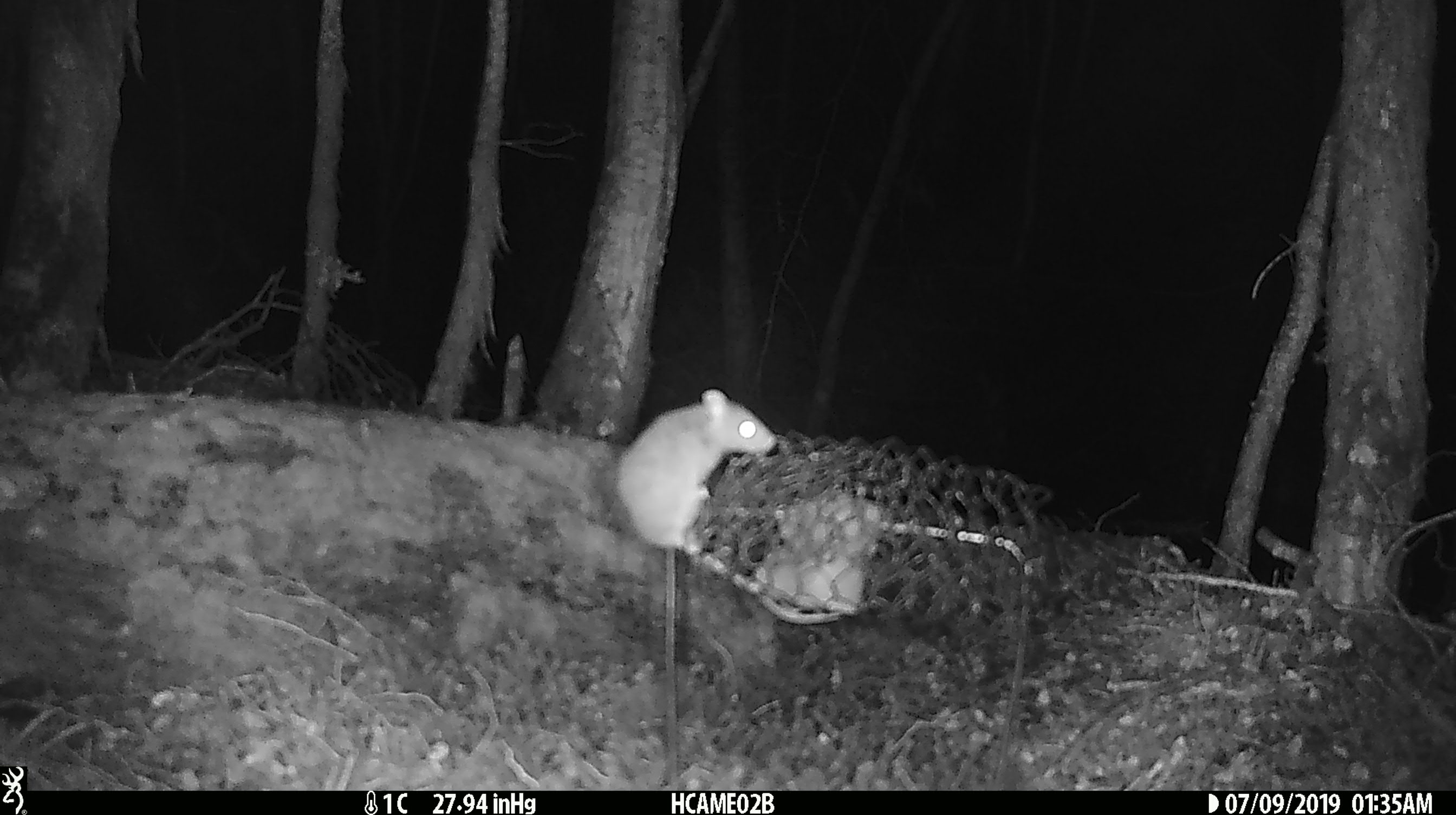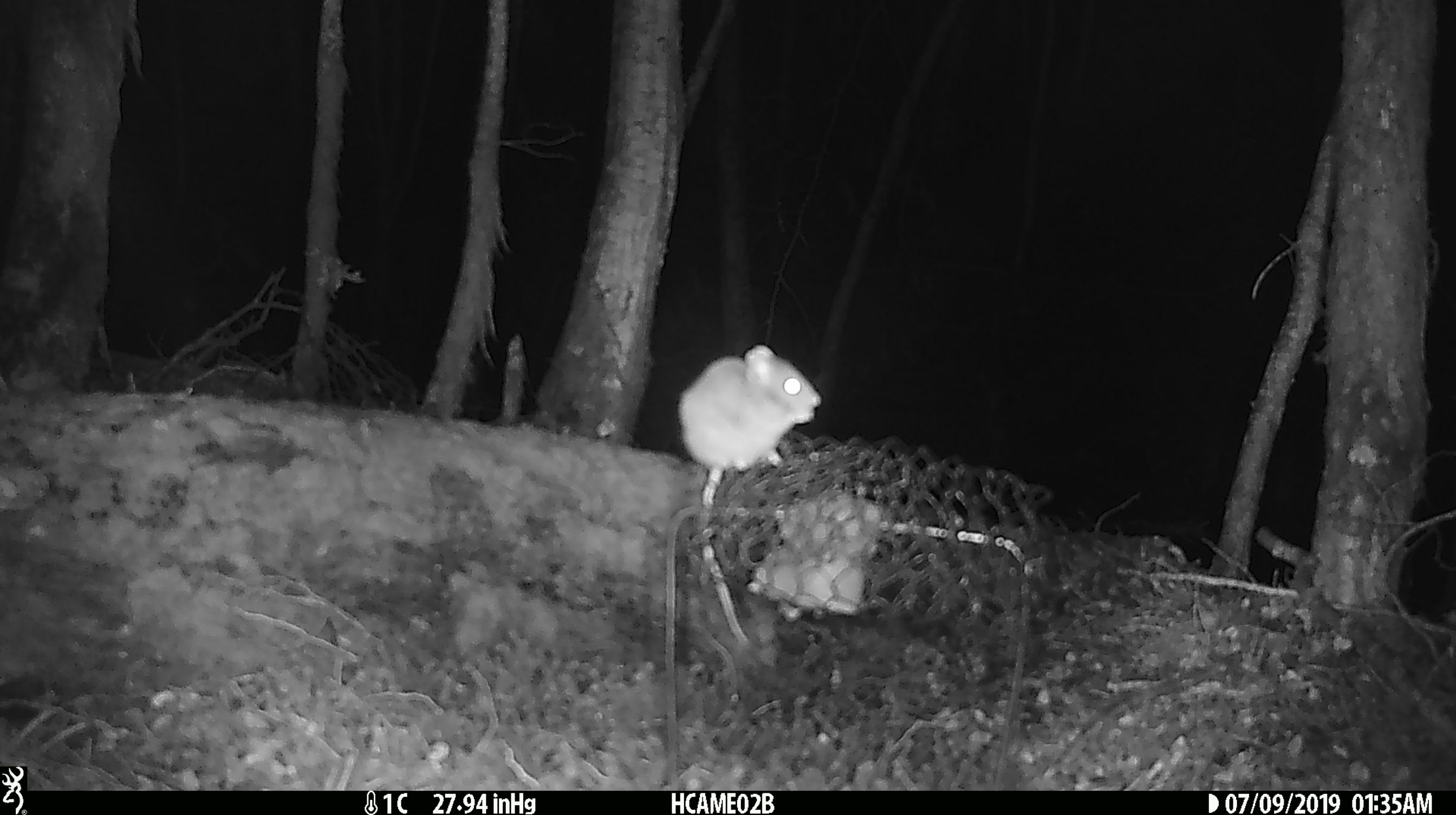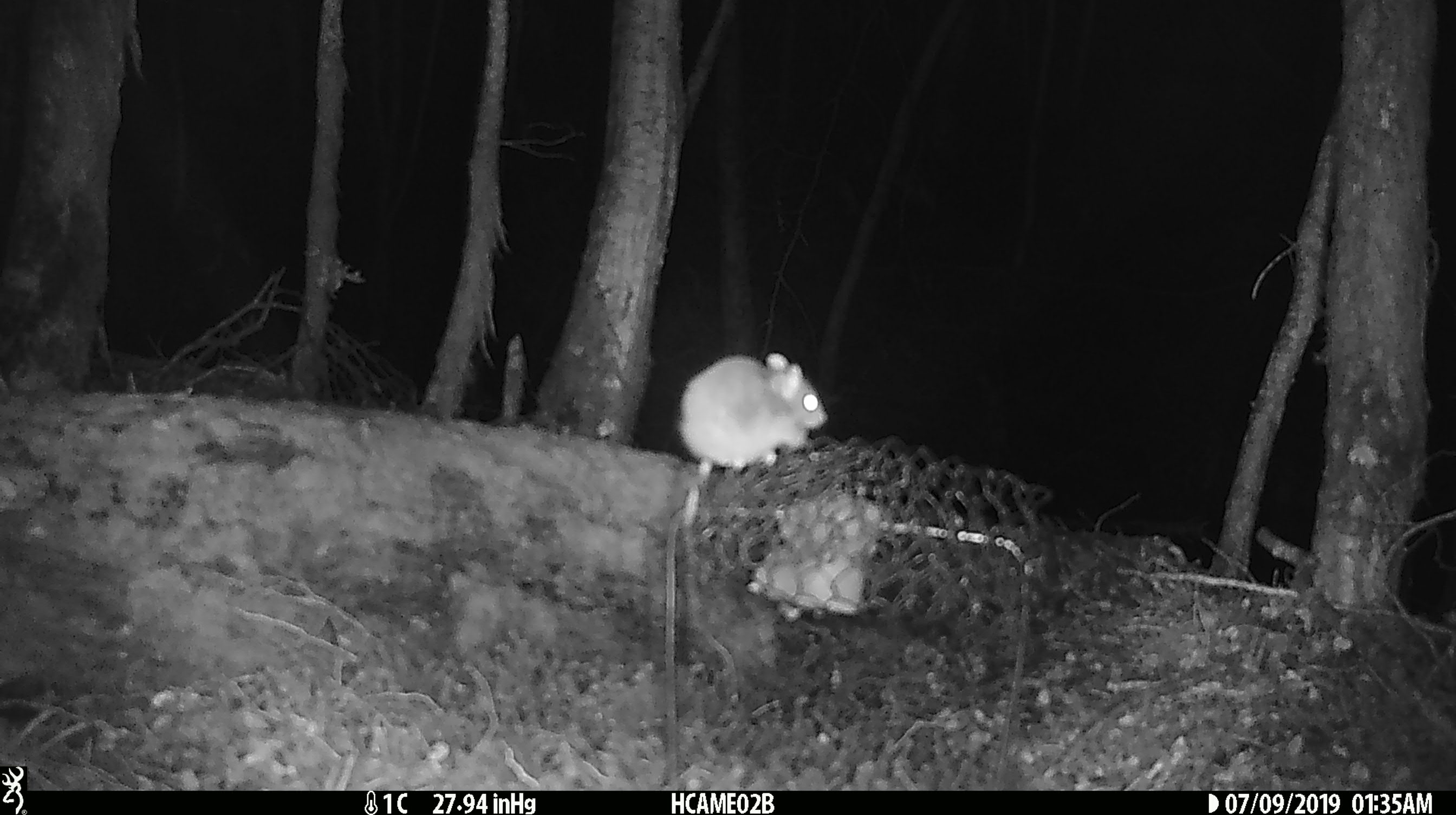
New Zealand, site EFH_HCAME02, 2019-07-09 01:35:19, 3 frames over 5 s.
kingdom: Animalia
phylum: Chordata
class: Mammalia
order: Rodentia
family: Muridae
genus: Mus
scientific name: Mus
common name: mouse